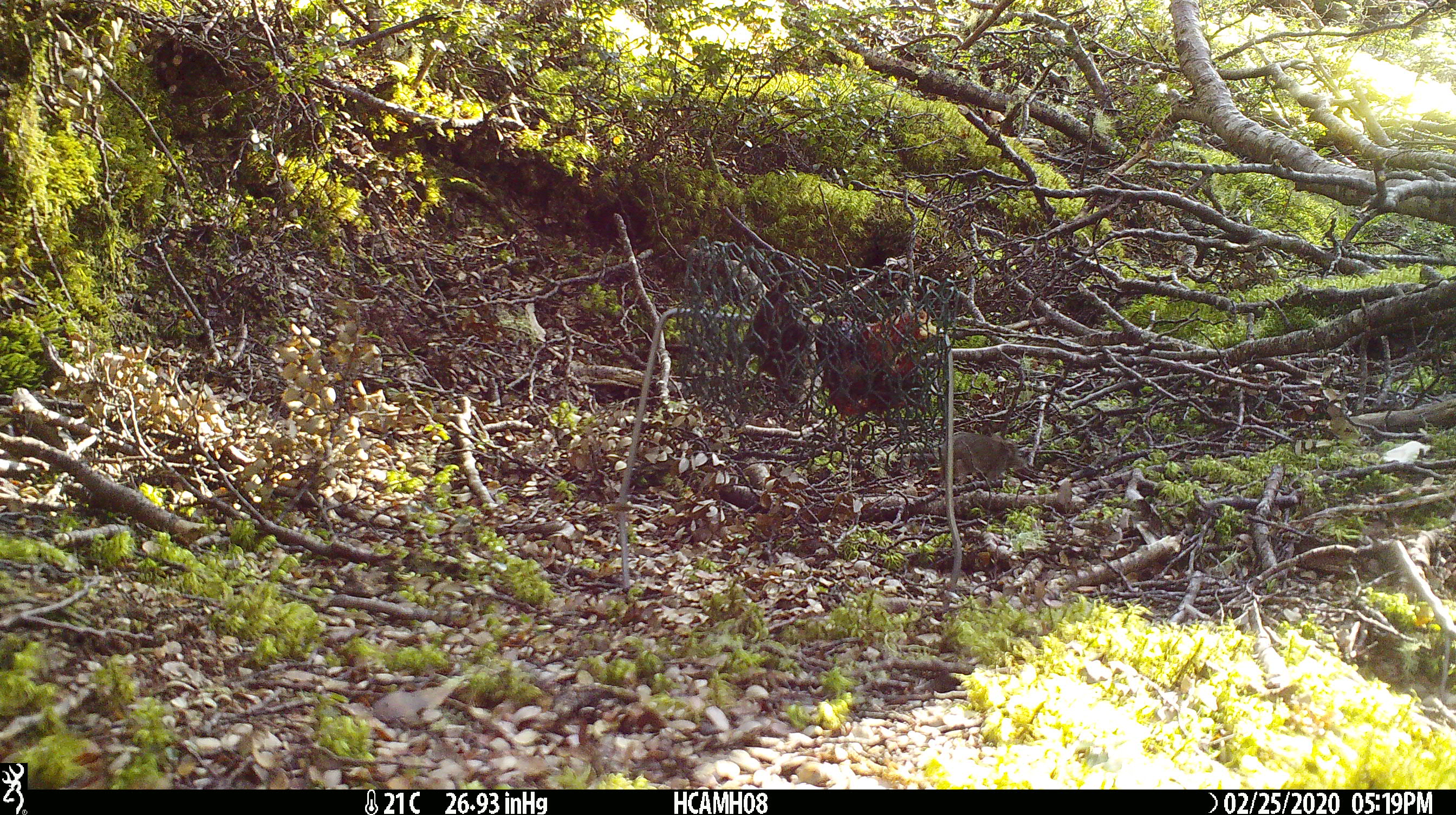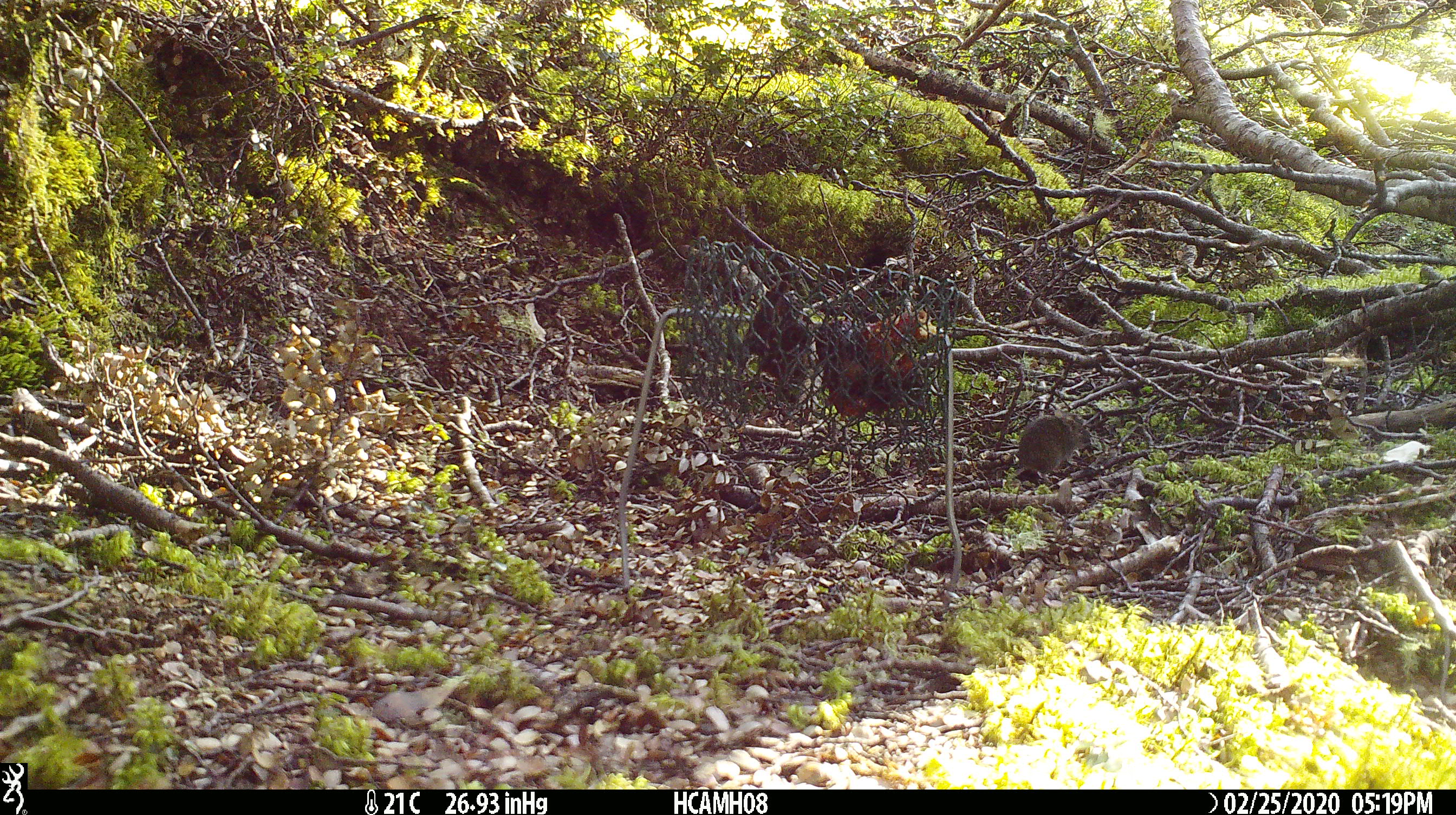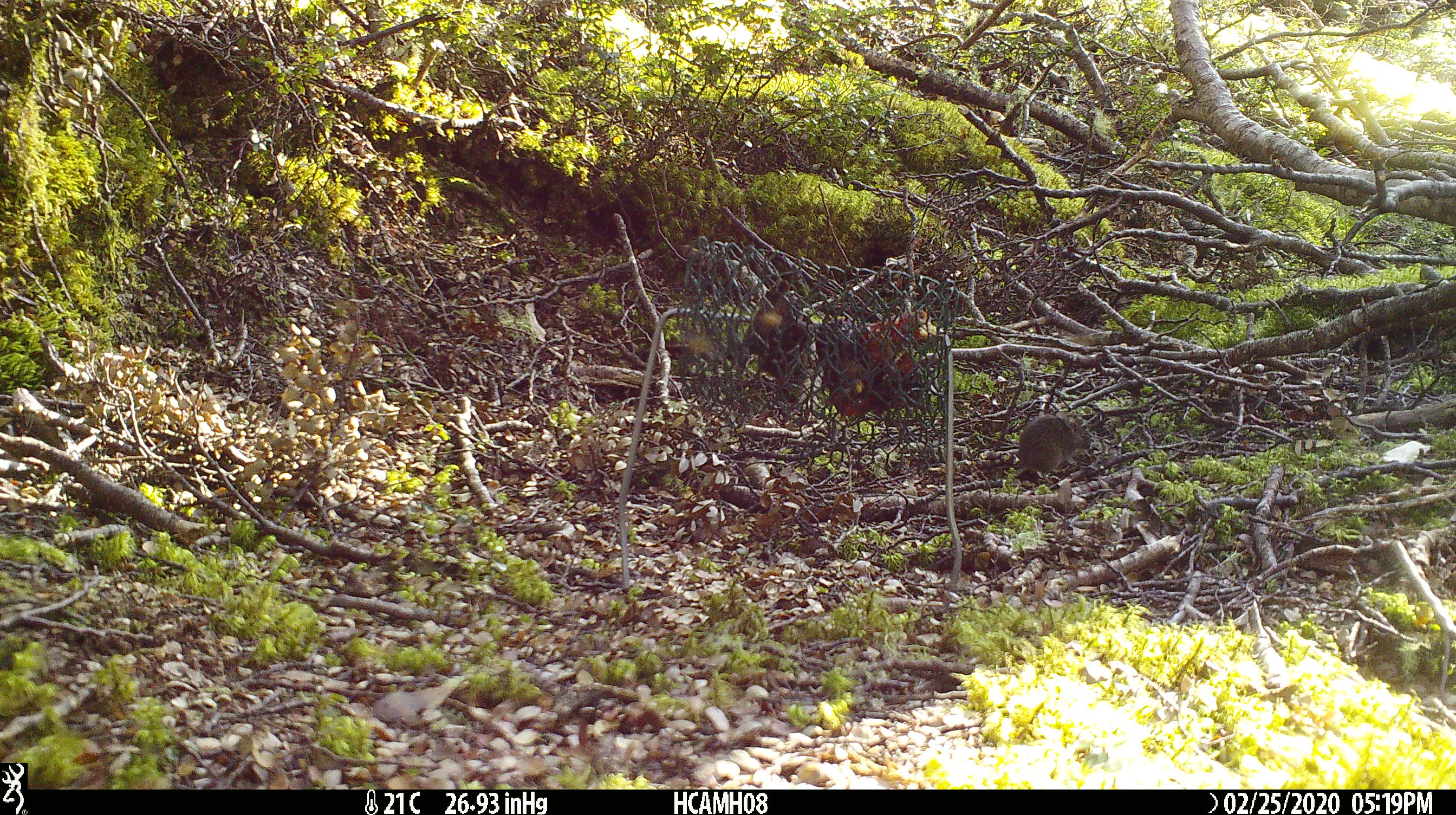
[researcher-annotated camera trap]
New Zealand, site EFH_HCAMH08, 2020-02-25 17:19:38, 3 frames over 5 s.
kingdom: Animalia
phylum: Chordata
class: Mammalia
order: Rodentia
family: Muridae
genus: Mus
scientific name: Mus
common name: mouse